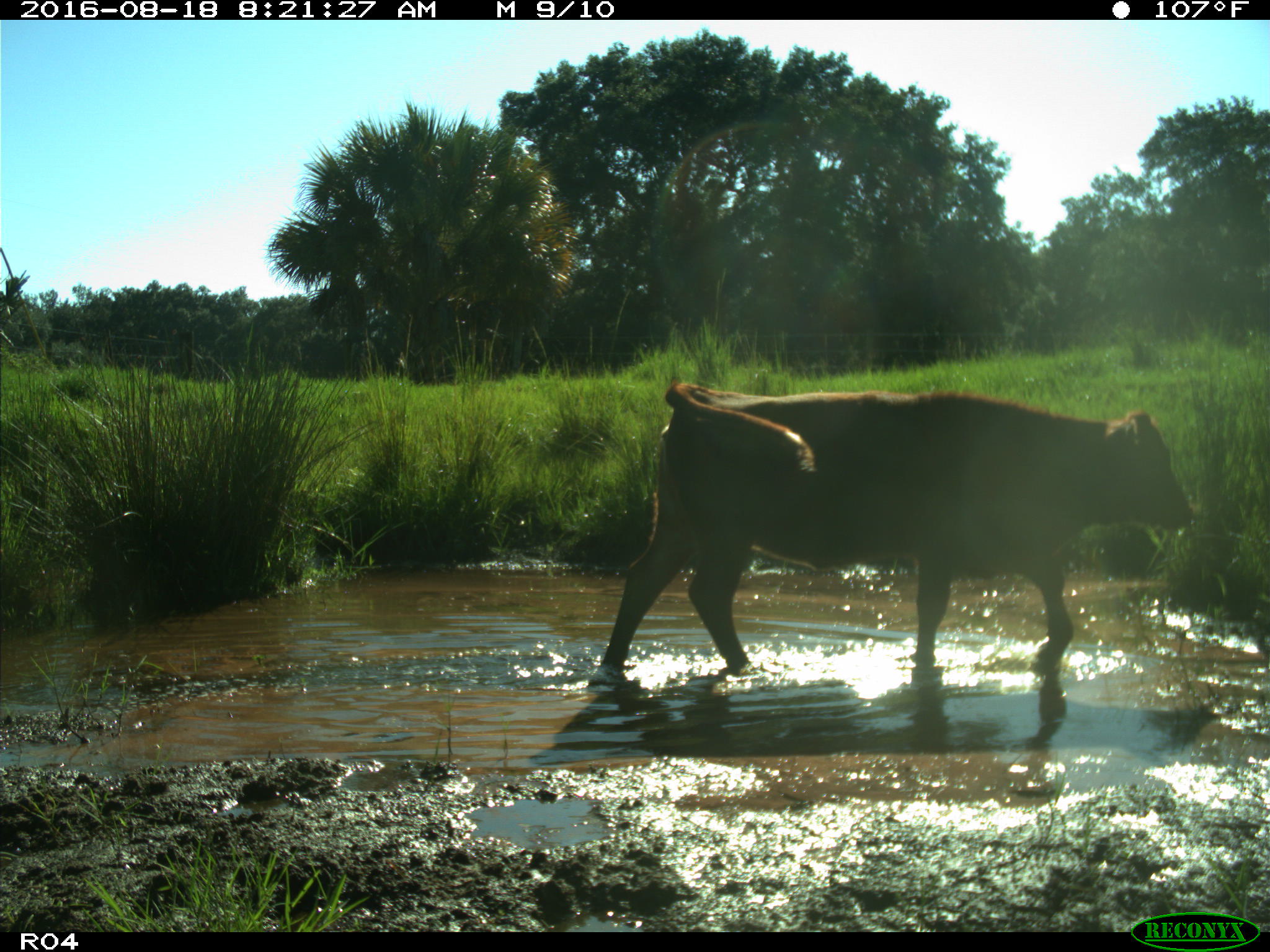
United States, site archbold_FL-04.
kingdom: Animalia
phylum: Chordata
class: Mammalia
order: Artiodactyla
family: Bovidae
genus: Bos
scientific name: Bos taurus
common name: domestic cow